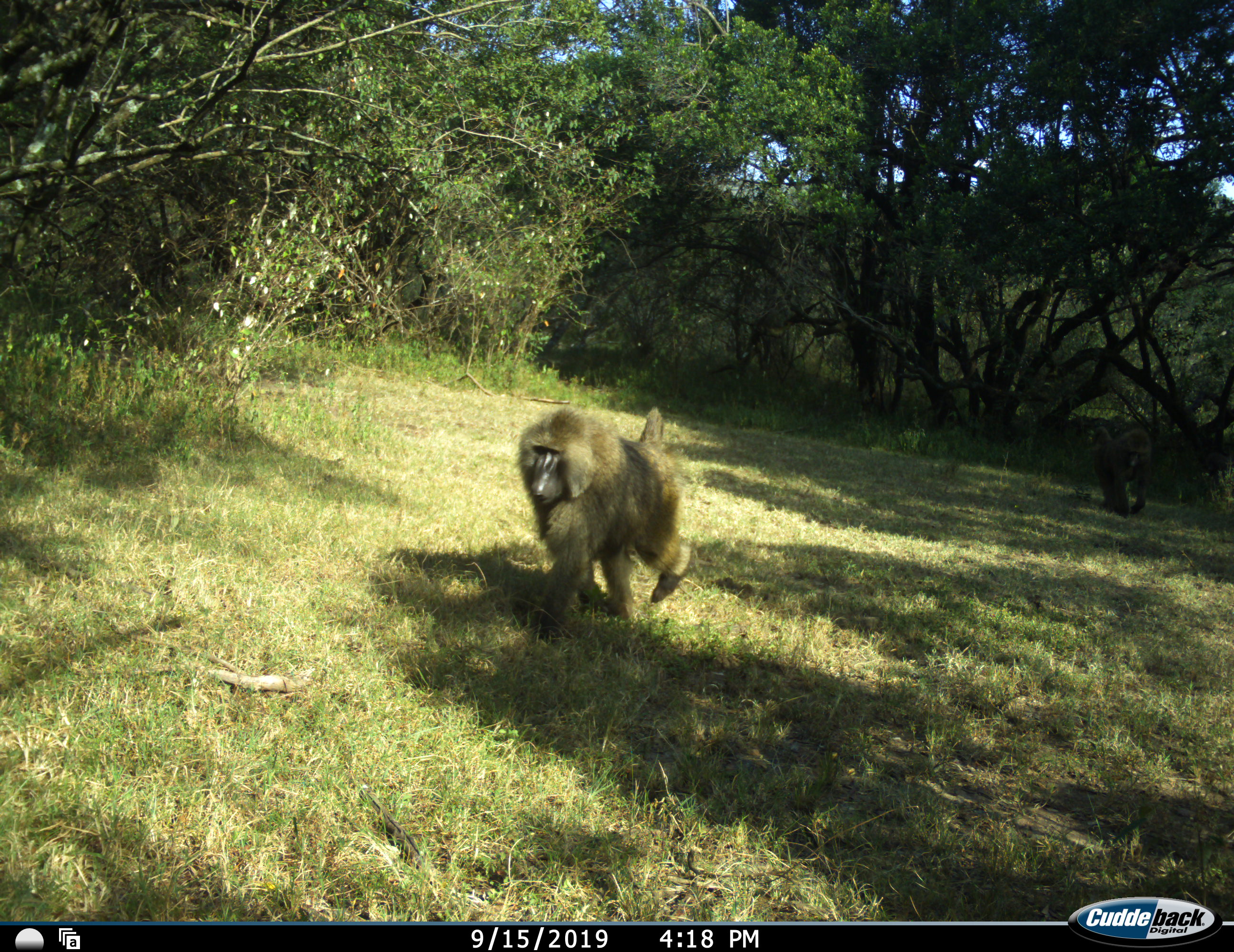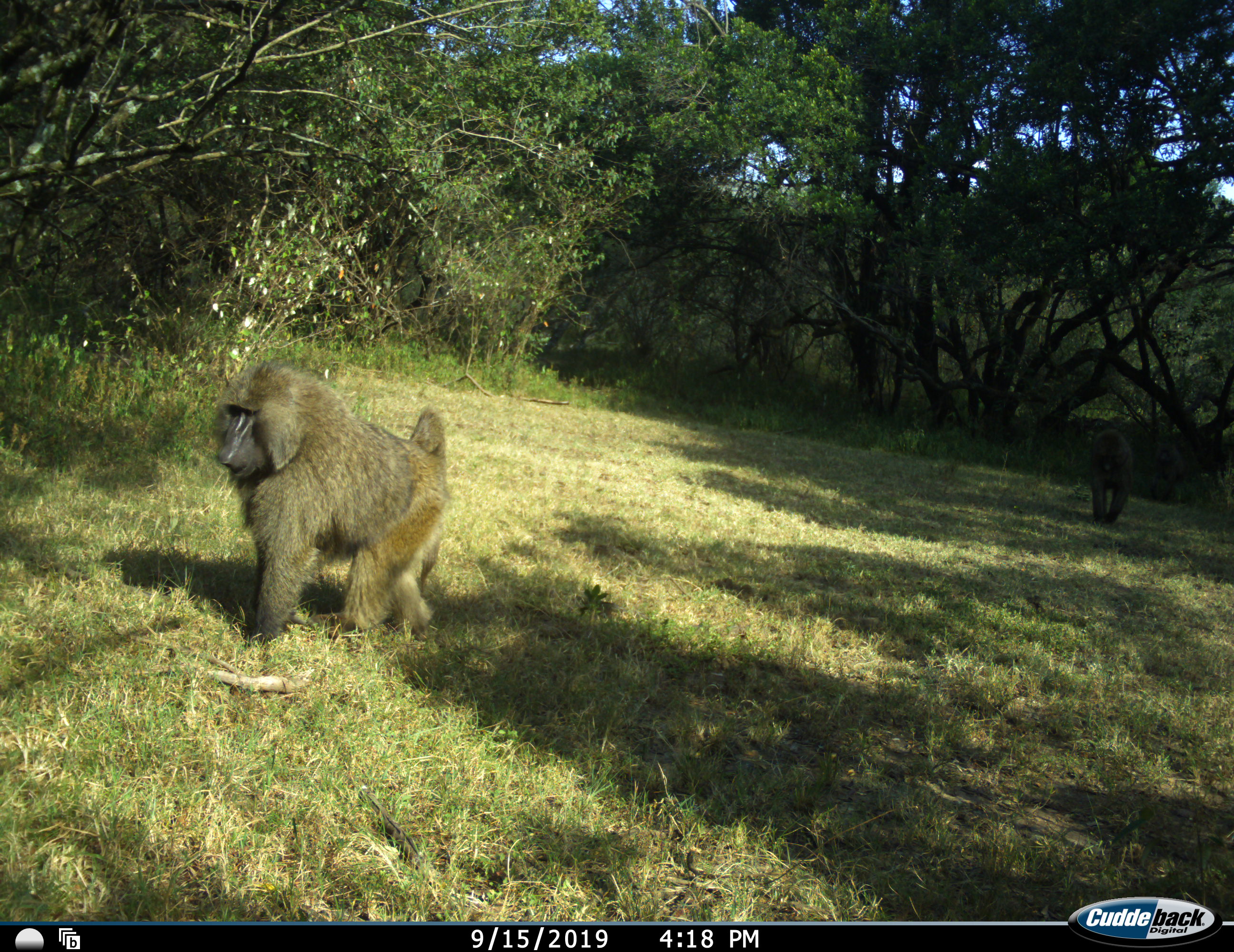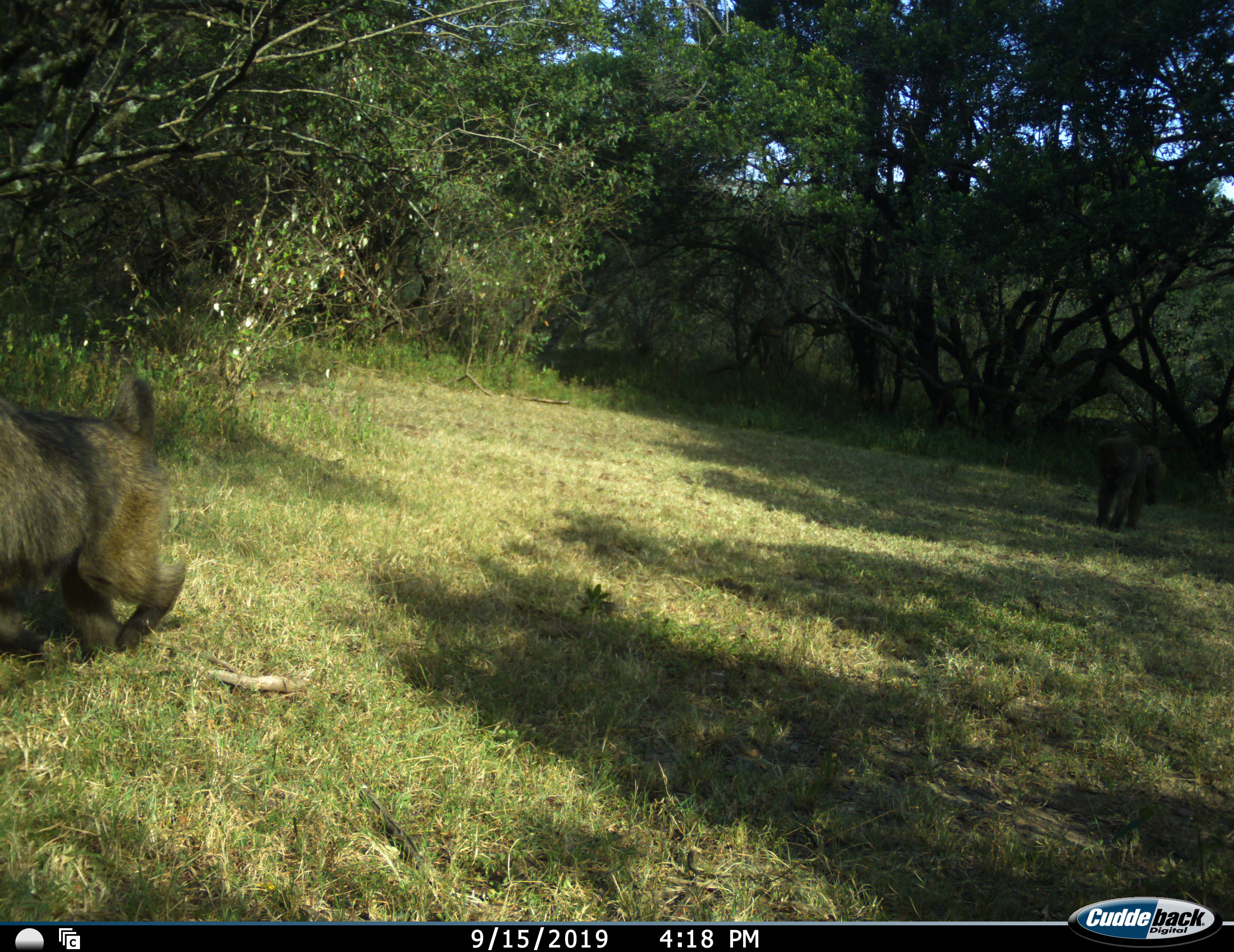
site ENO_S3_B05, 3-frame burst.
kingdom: Animalia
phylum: Chordata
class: Mammalia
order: Primates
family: Cercopithecidae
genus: Papio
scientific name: Papio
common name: baboon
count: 2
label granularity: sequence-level